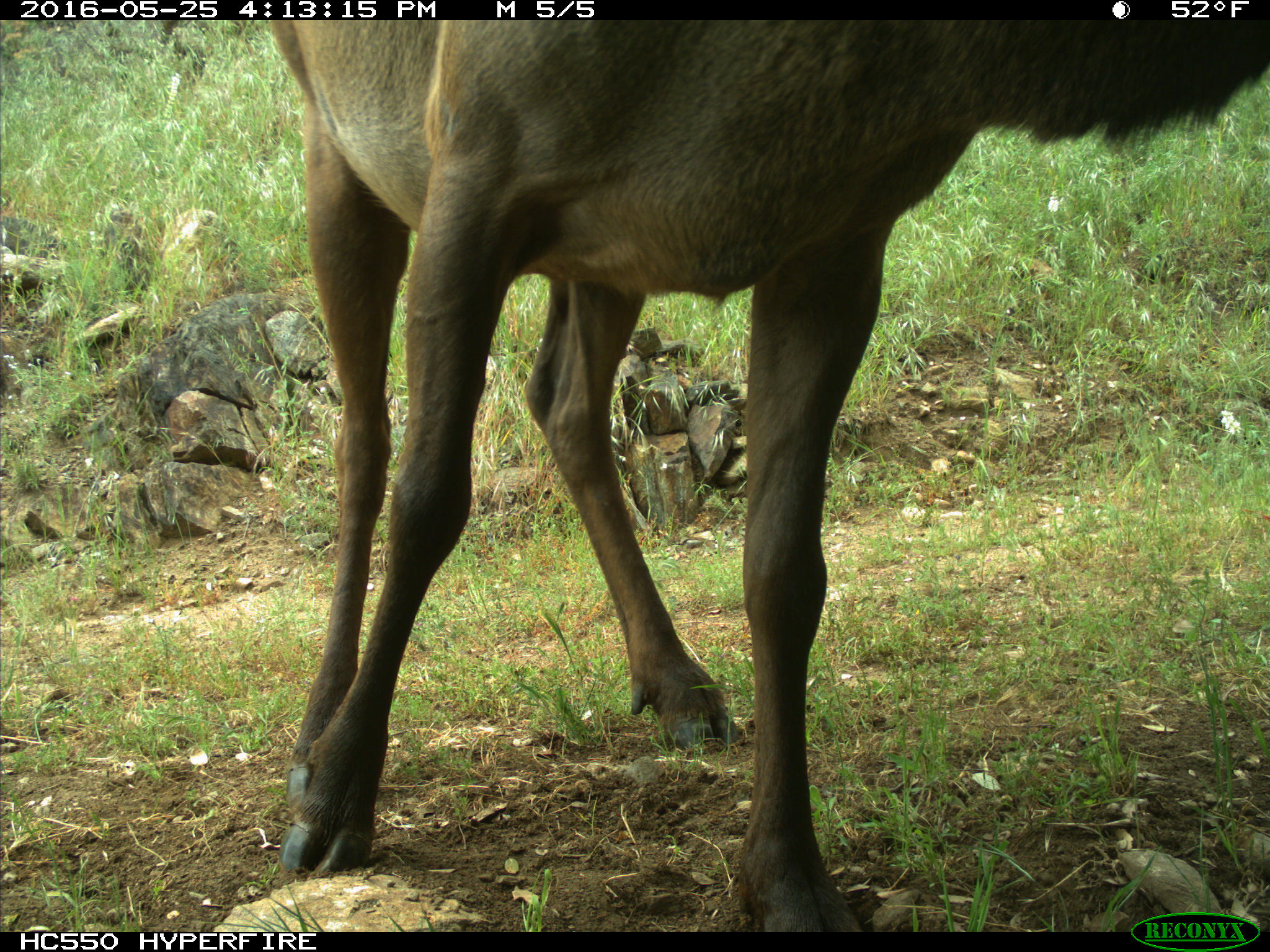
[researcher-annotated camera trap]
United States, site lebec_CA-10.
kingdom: Animalia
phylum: Chordata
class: Mammalia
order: Artiodactyla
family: Cervidae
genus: Cervus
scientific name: Cervus canadensis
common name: elk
Cervus canadensis (elk).